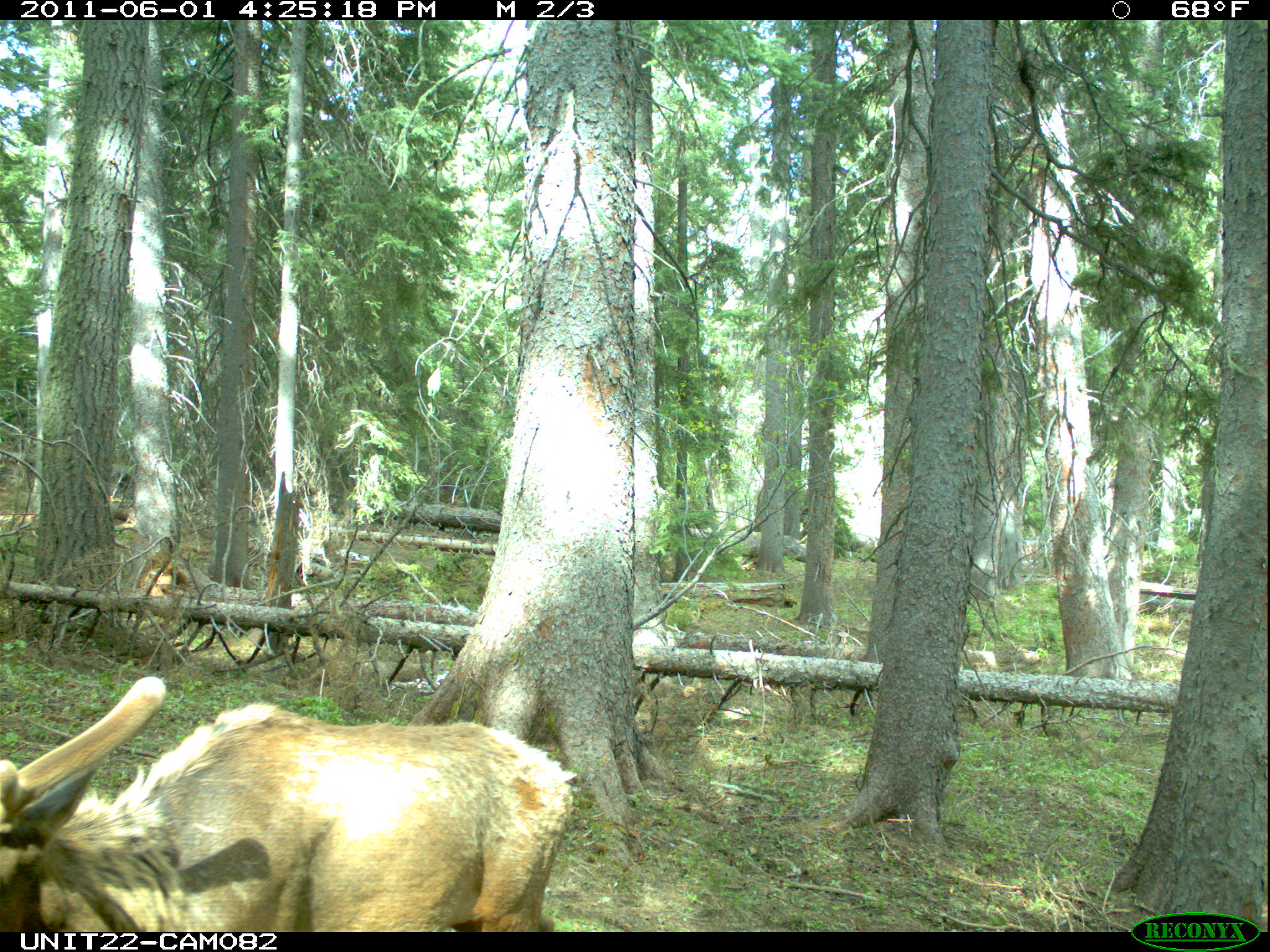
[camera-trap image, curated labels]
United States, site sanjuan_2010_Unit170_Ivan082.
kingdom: Animalia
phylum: Chordata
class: Mammalia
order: Artiodactyla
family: Cervidae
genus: Cervus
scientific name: Cervus elaphus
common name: red deer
Cervus elaphus (red deer).